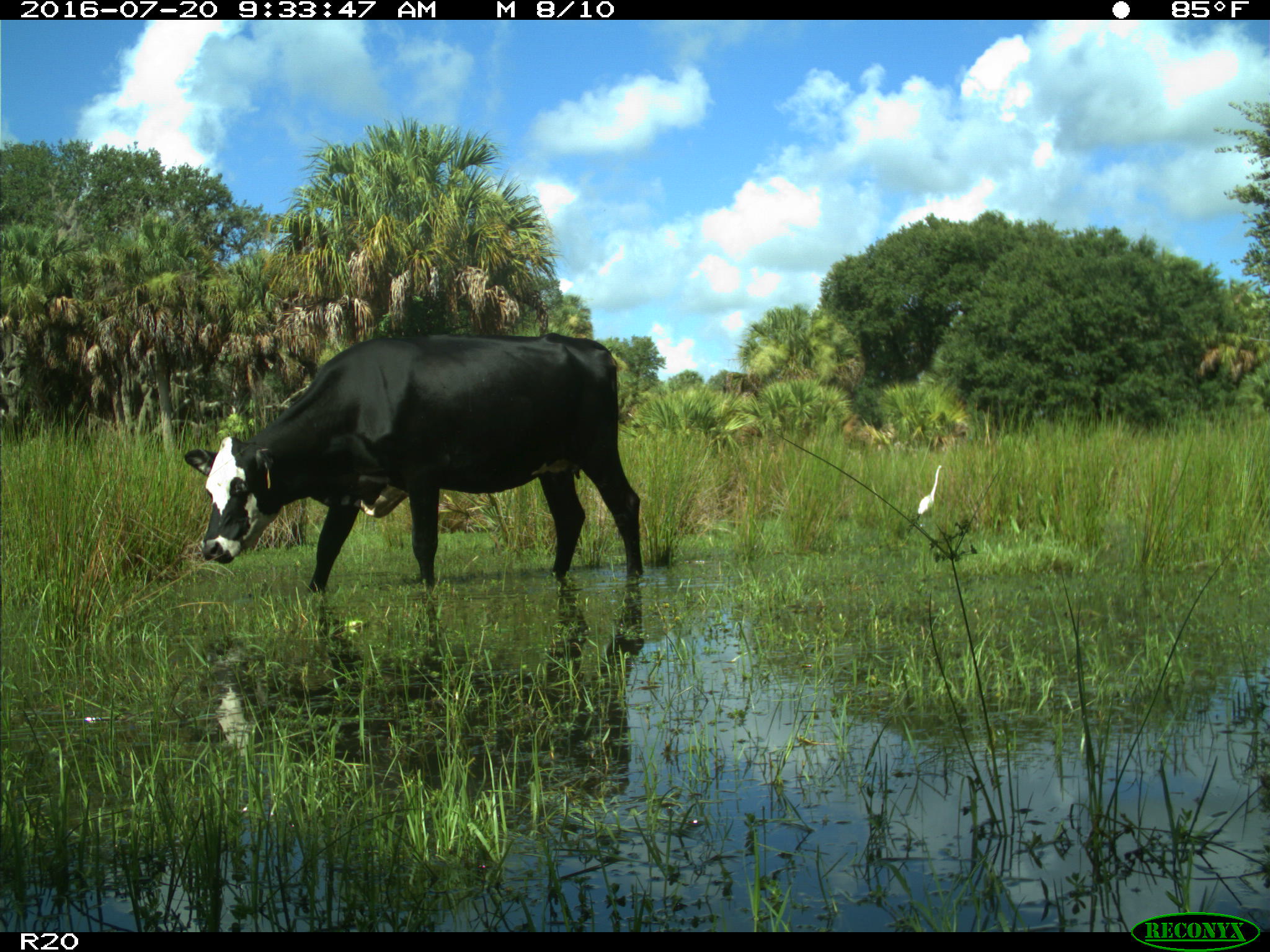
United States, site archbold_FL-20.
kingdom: Animalia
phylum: Chordata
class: Mammalia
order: Artiodactyla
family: Bovidae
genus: Bos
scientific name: Bos taurus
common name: domestic cow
Bos taurus (domestic cow).